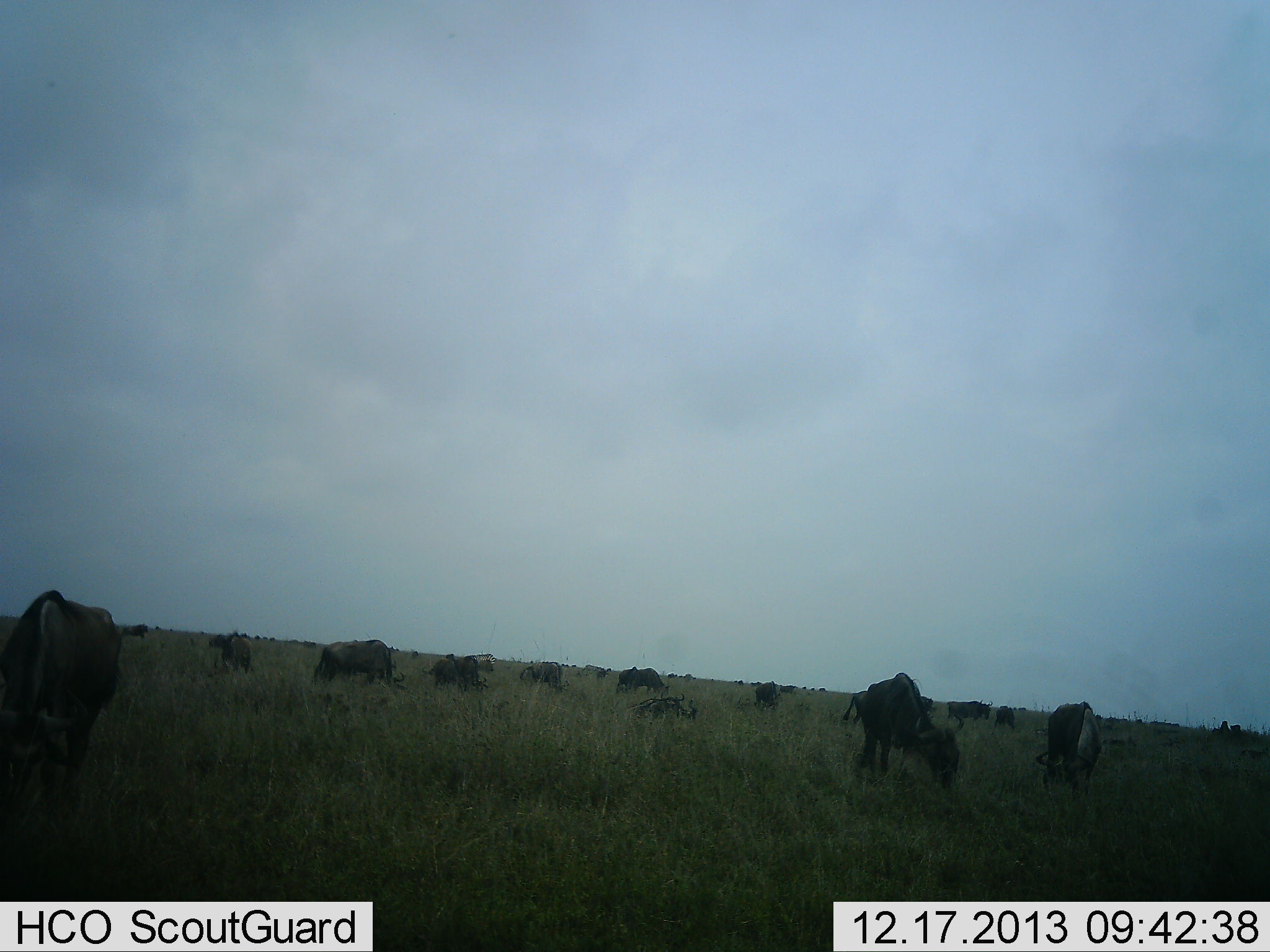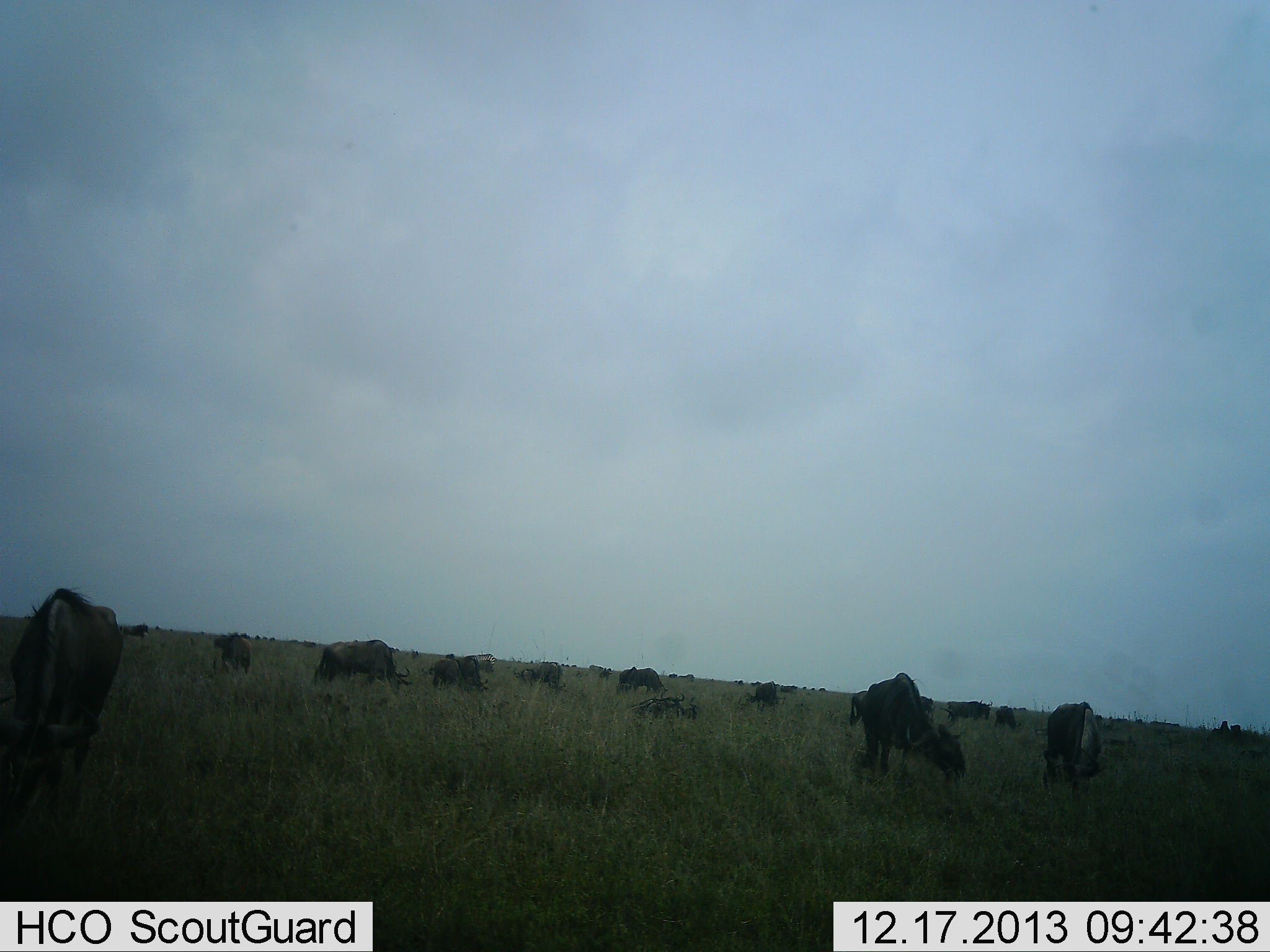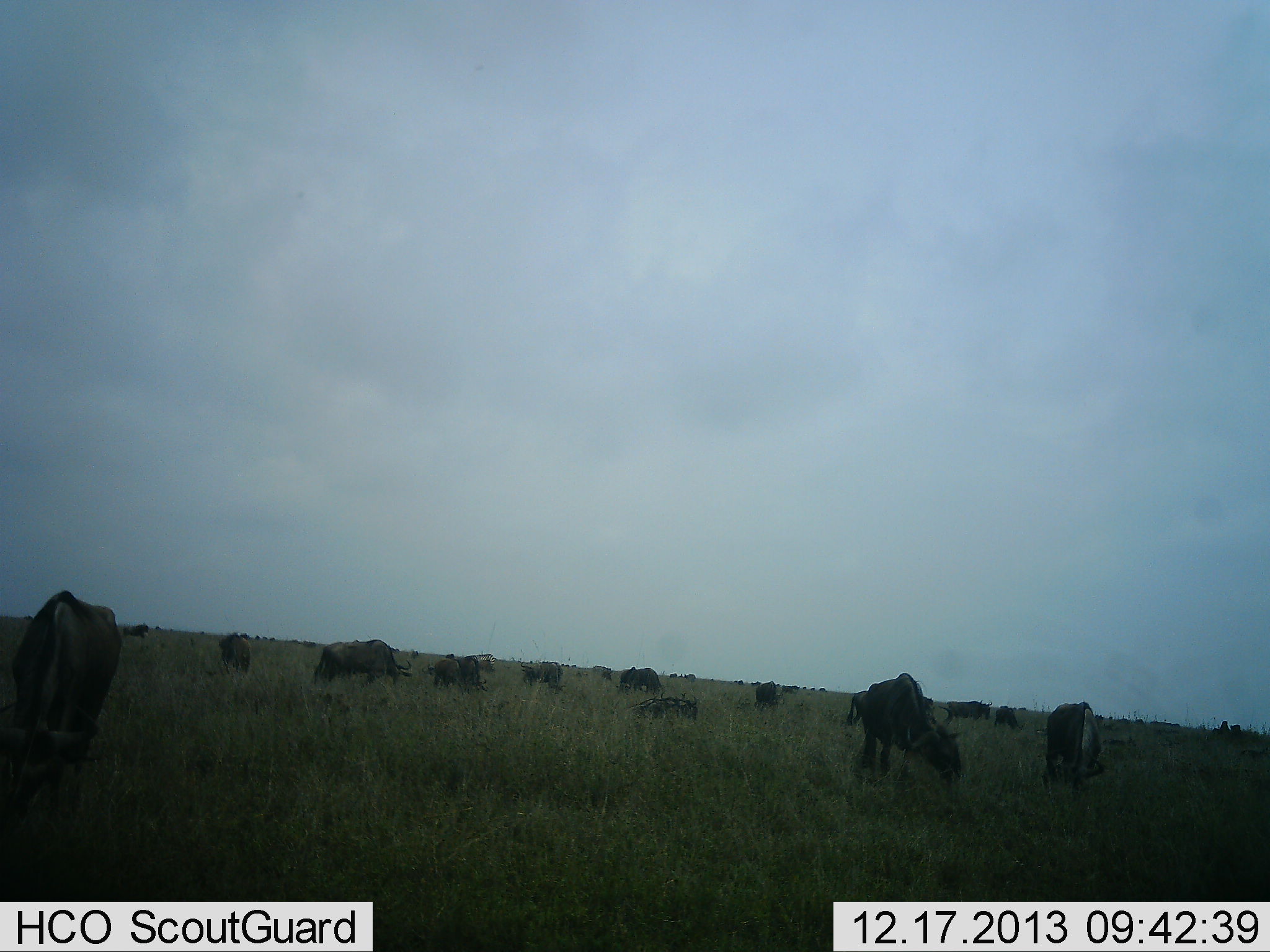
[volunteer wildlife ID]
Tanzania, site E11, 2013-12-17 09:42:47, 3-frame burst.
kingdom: Animalia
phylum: Chordata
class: Mammalia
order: Artiodactyla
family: Bovidae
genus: Connochaetes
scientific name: Connochaetes taurinus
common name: blue wildebeest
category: wildebeest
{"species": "wildebeest (blue wildebeest) (Connochaetes taurinus)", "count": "11-50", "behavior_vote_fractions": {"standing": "30%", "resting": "10%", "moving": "0%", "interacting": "0%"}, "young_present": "10%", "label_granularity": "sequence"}